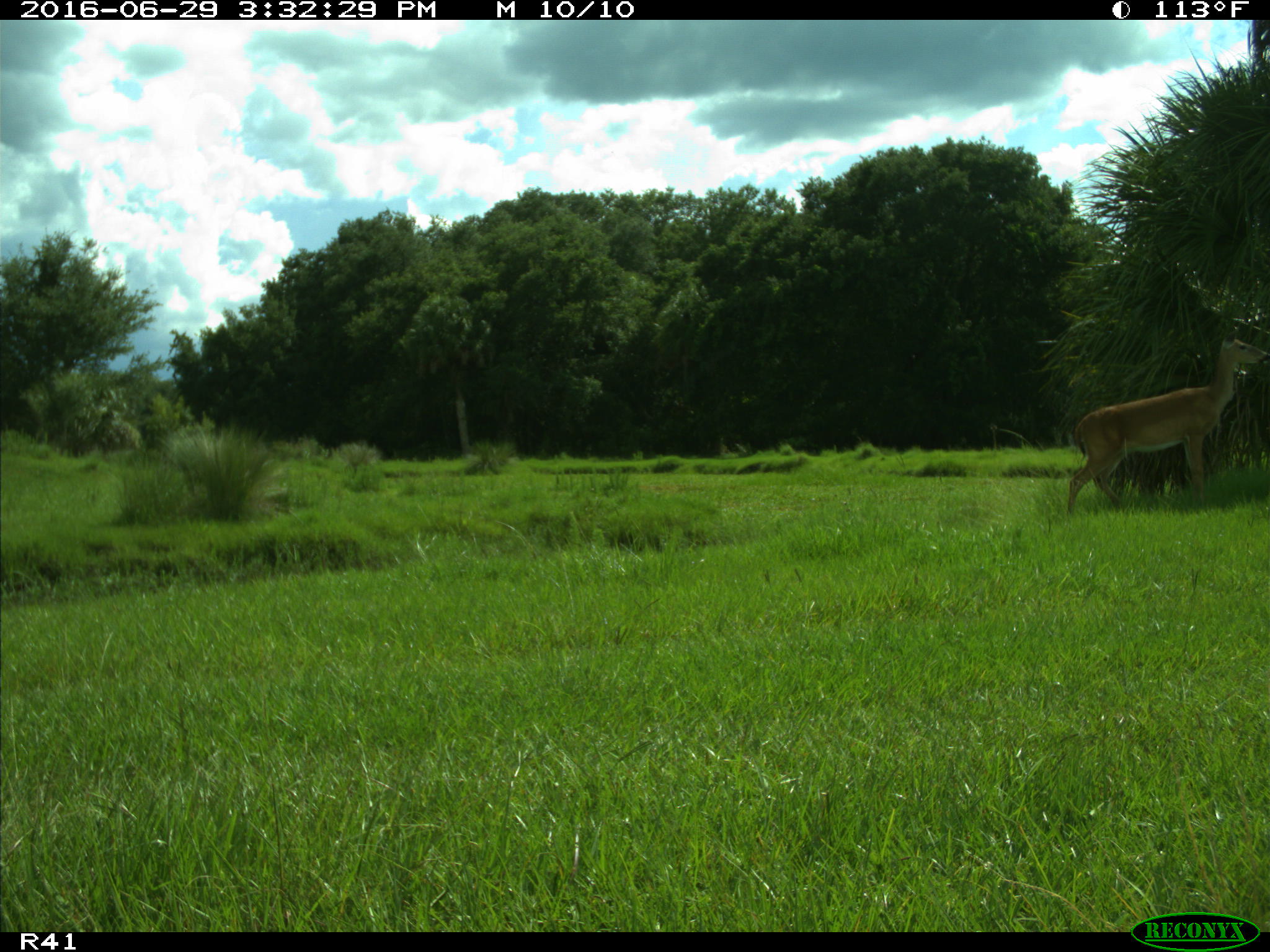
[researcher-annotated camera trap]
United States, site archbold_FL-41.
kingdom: Animalia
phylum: Chordata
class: Mammalia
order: Artiodactyla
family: Cervidae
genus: Odocoileus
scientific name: Odocoileus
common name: deer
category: unidentified deer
Unidentified deer (deer) (Odocoileus).